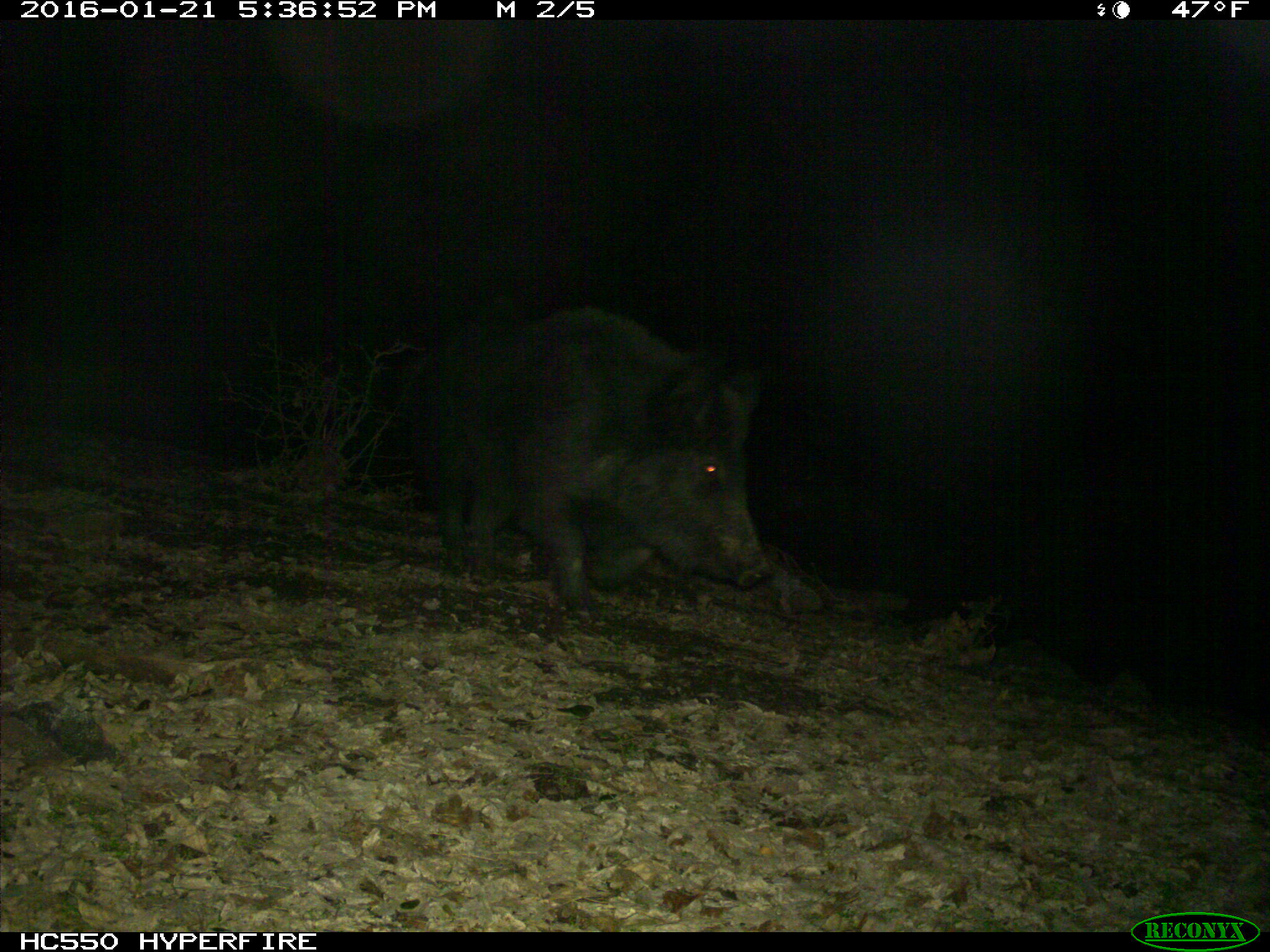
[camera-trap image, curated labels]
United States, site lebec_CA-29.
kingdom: Animalia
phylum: Chordata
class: Mammalia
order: Artiodactyla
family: Suidae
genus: Sus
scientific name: Sus scrofa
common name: wild boar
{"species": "Sus scrofa (wild boar)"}